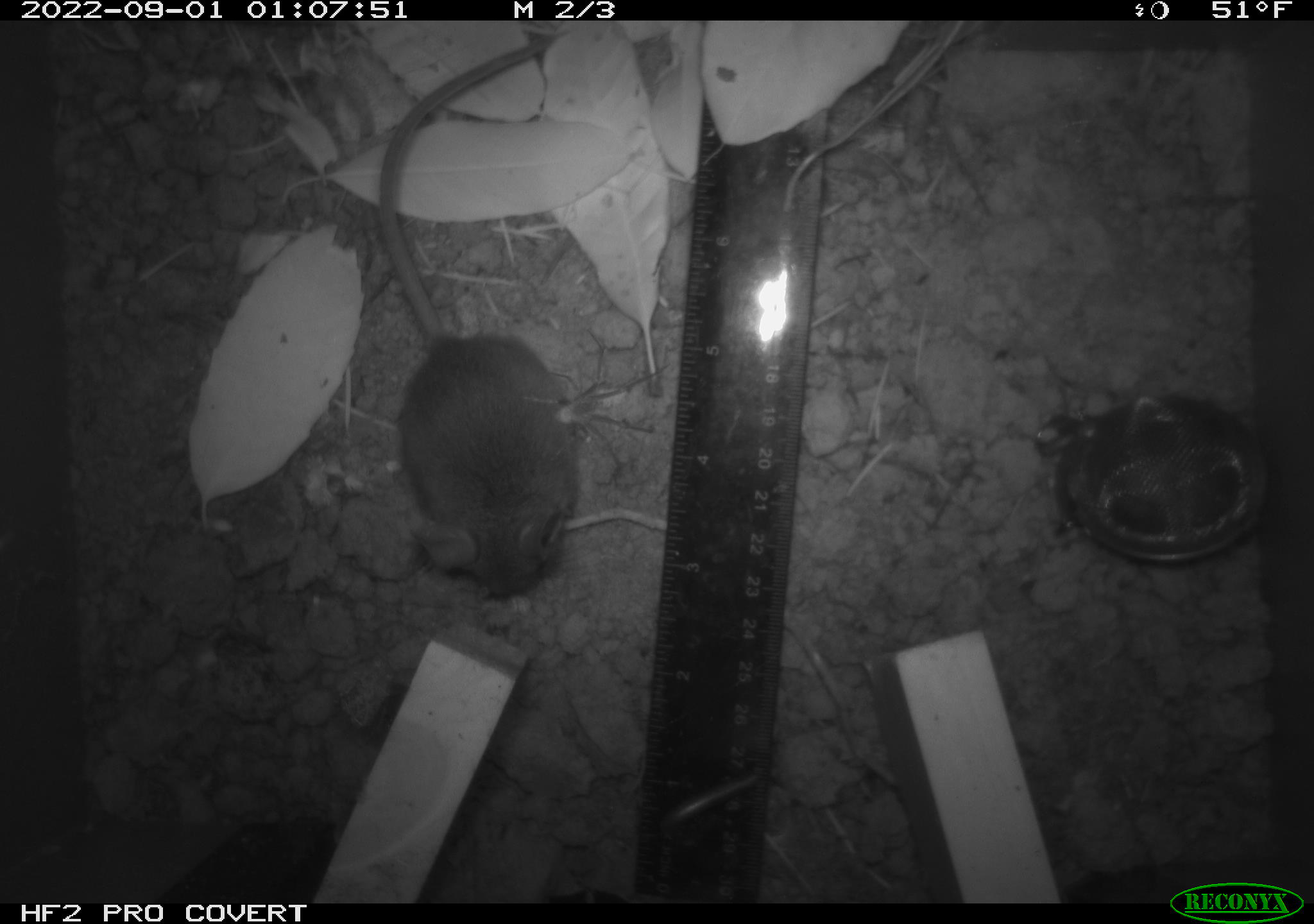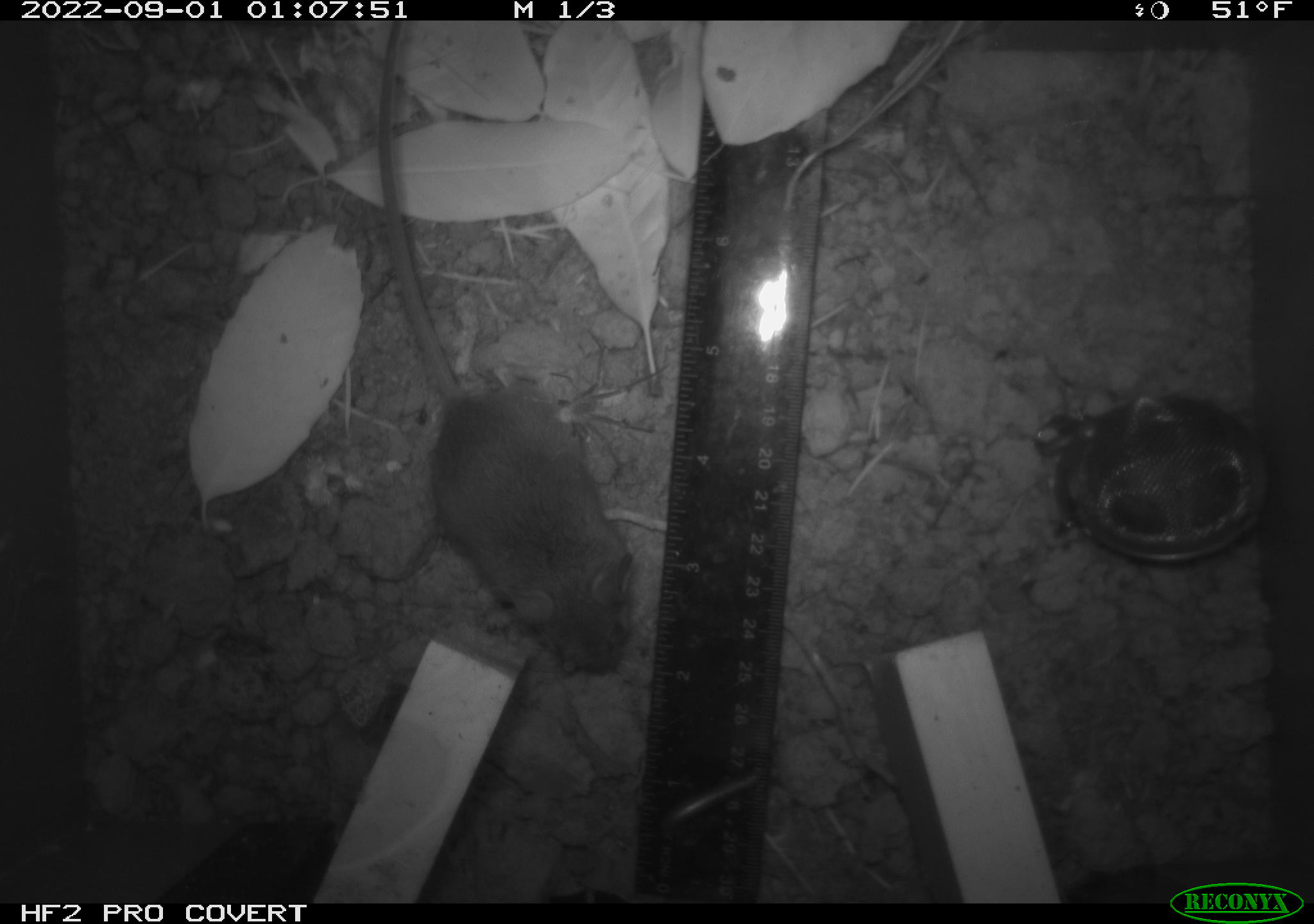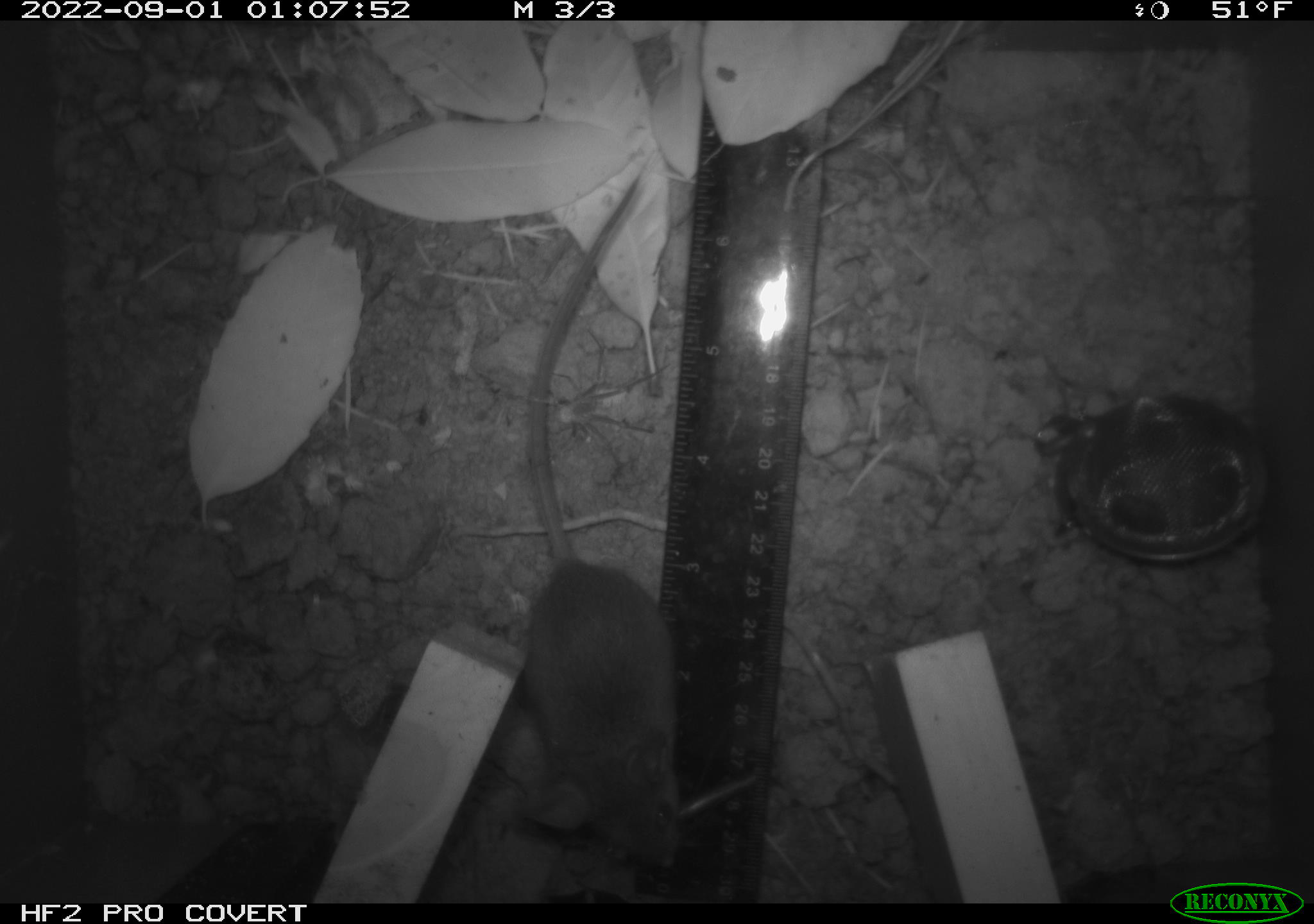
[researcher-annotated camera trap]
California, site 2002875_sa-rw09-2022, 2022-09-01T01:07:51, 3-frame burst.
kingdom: Animalia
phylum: Chordata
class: Mammalia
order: Rodentia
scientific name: Rodentia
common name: rodent